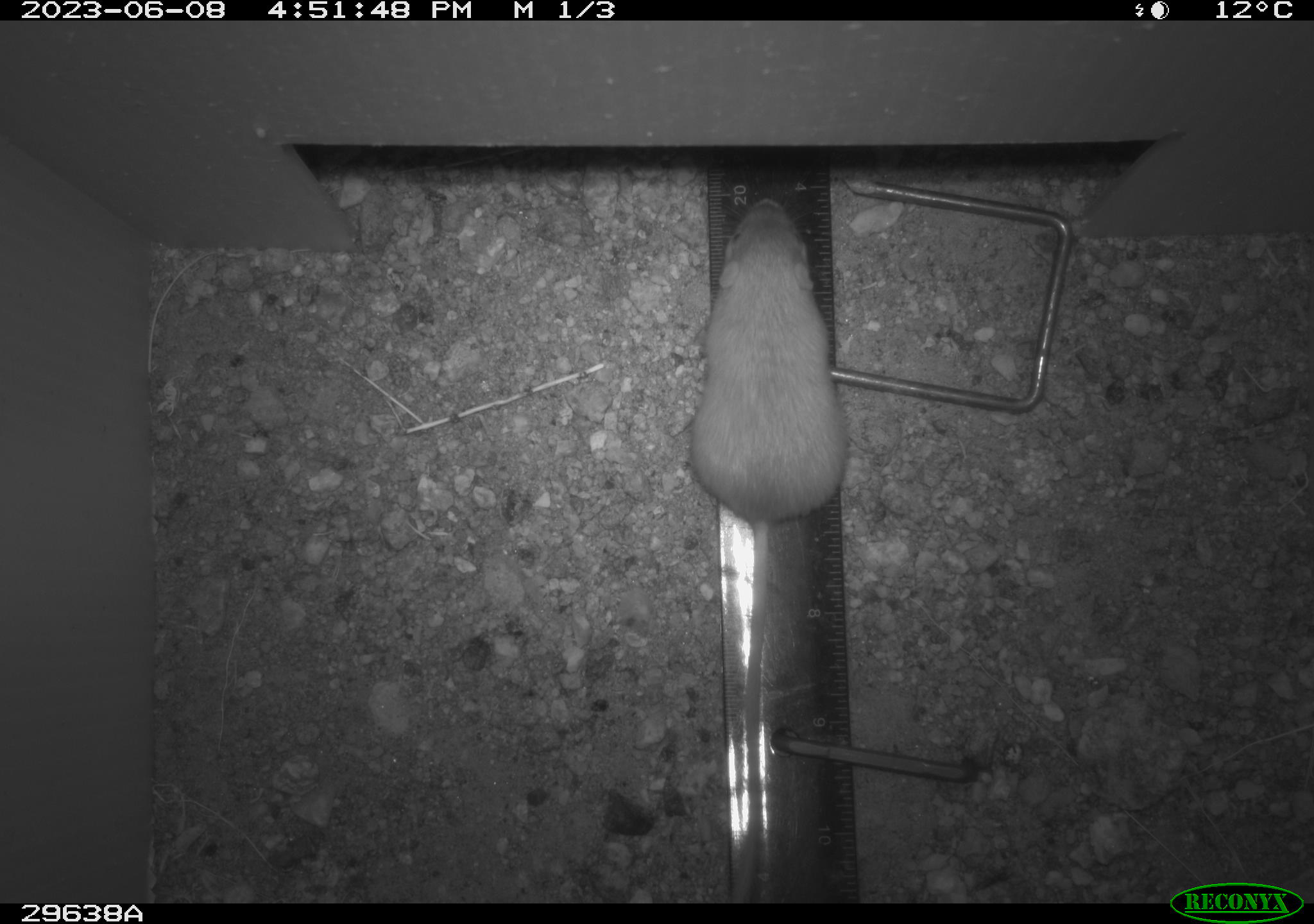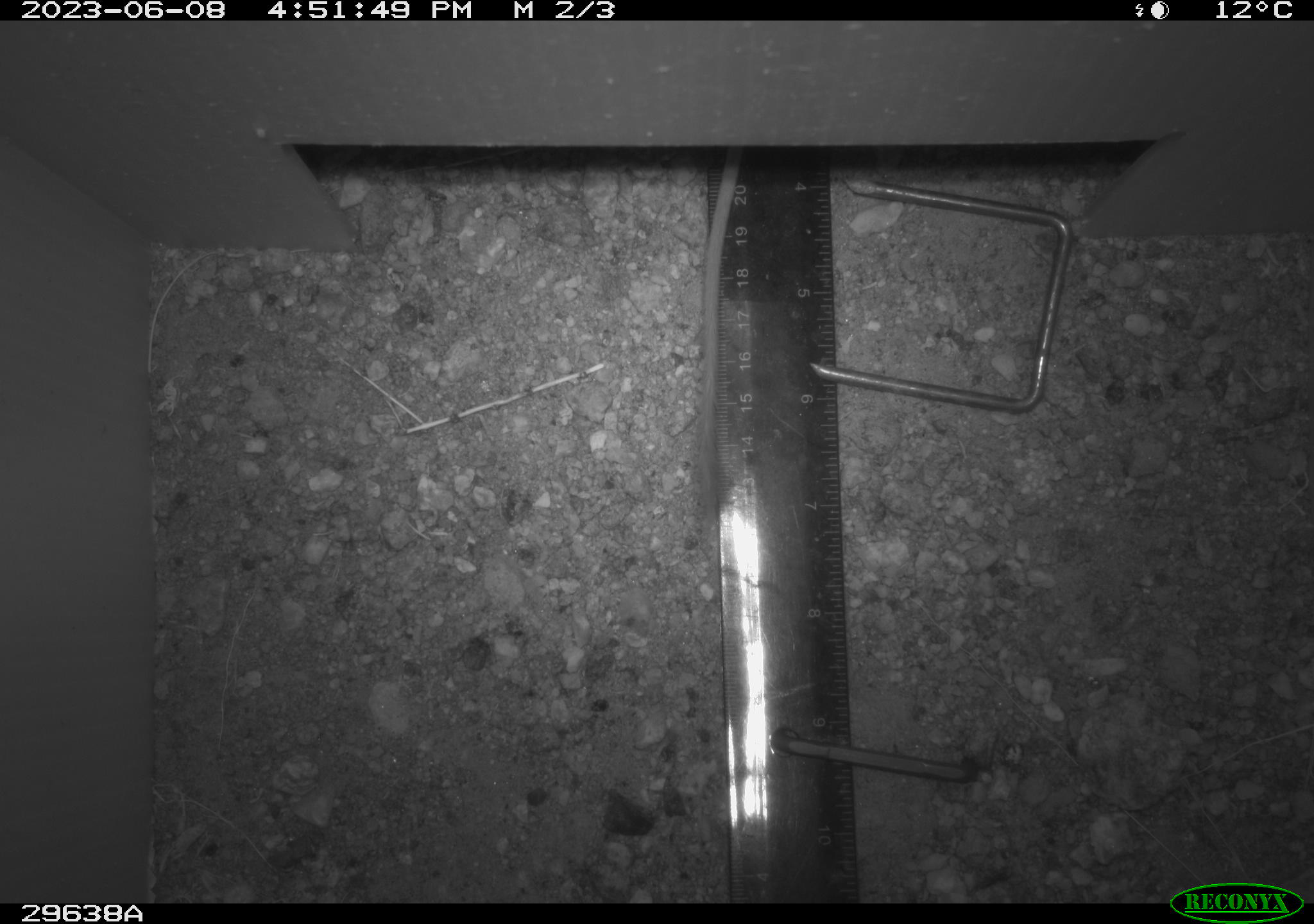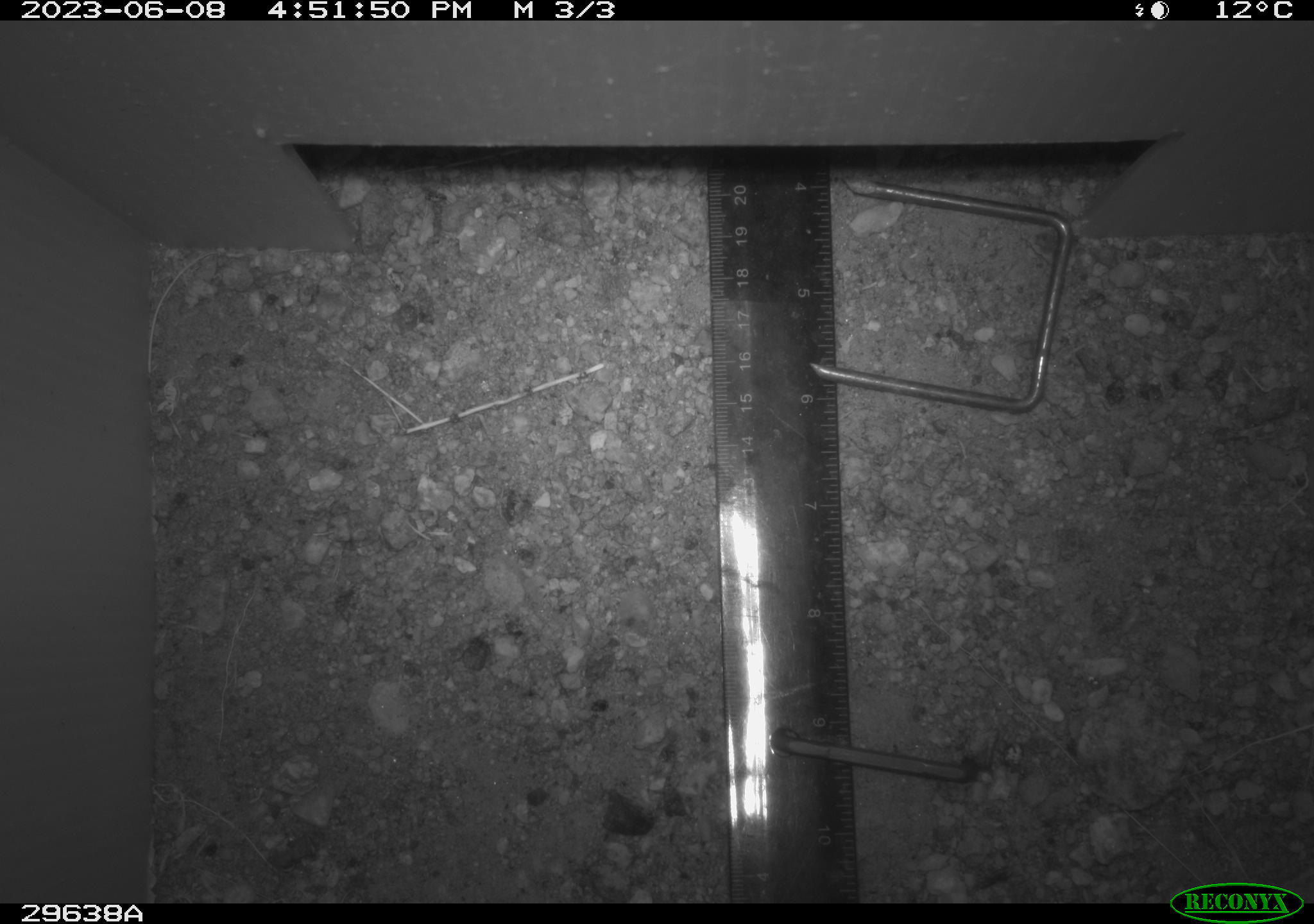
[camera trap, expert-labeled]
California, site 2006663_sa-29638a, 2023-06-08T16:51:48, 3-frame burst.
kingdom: Animalia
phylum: Chordata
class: Mammalia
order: Rodentia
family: Heteromyidae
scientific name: Heteromyidae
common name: kangaroo rats and pocket mice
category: heteromyidae family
Heteromyidae family (kangaroo rats and pocket mice) (Heteromyidae).